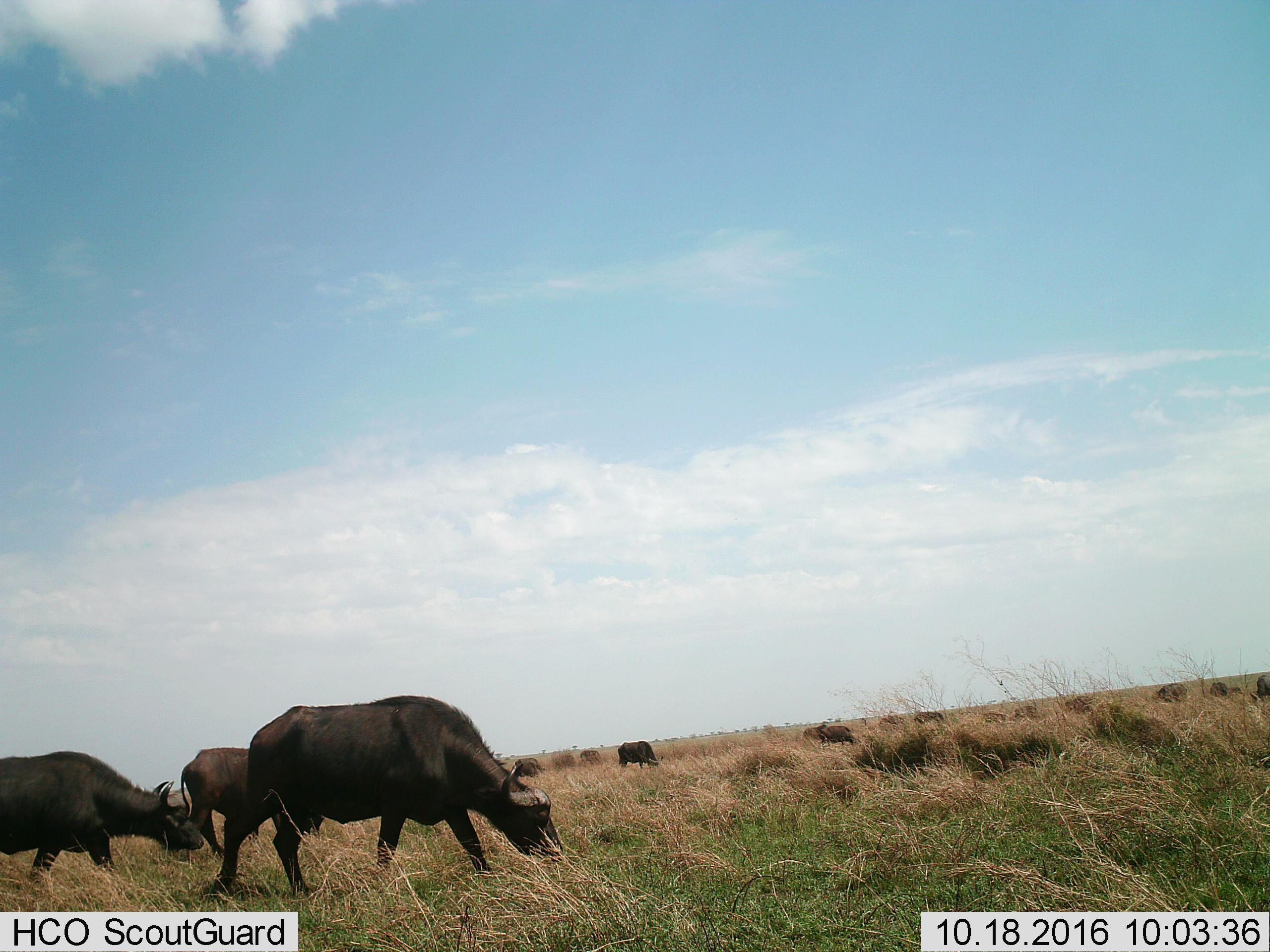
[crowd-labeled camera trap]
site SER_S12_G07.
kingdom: Animalia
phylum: Chordata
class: Mammalia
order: Artiodactyla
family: Bovidae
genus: Syncerus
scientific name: Syncerus caffer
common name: african buffalo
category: buffalo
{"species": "buffalo (african buffalo) (Syncerus caffer)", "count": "11-50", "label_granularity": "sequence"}